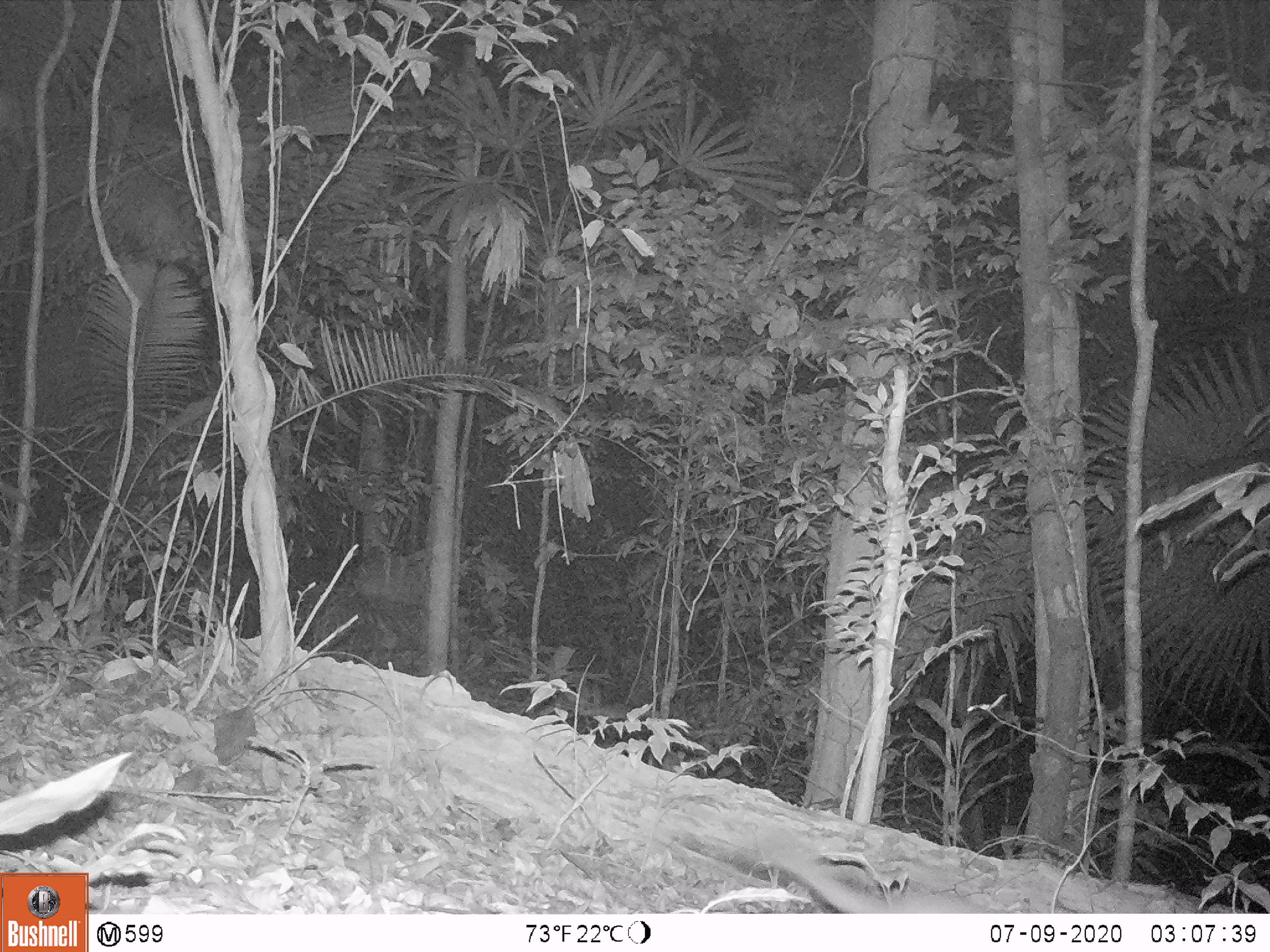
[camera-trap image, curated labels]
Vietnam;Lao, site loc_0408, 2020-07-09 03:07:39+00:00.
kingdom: Animalia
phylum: Chordata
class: Mammalia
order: Carnivora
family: Mustelidae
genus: Melogale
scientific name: Melogale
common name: ferret badger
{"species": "ferret badger (Melogale)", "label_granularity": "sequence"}